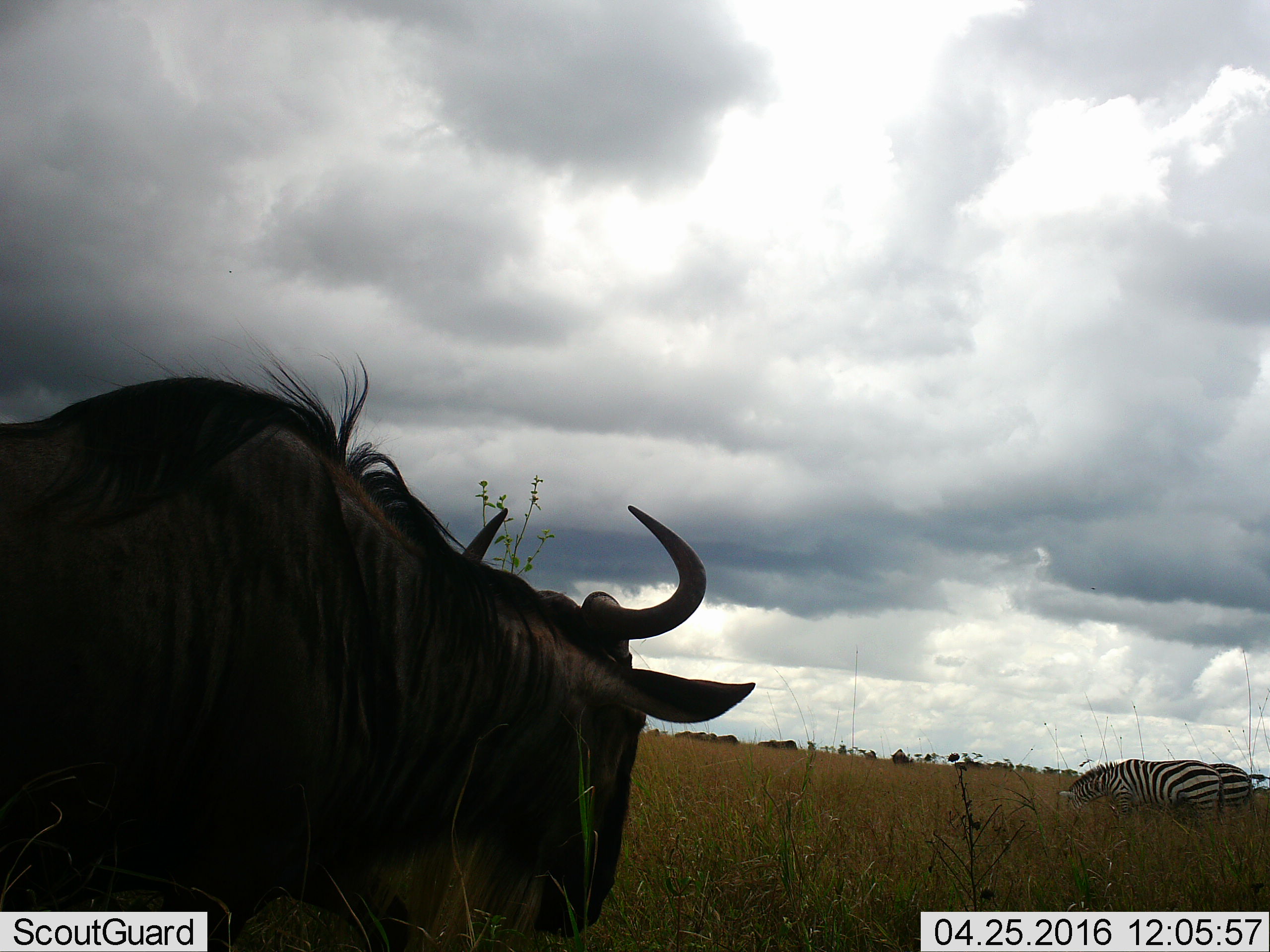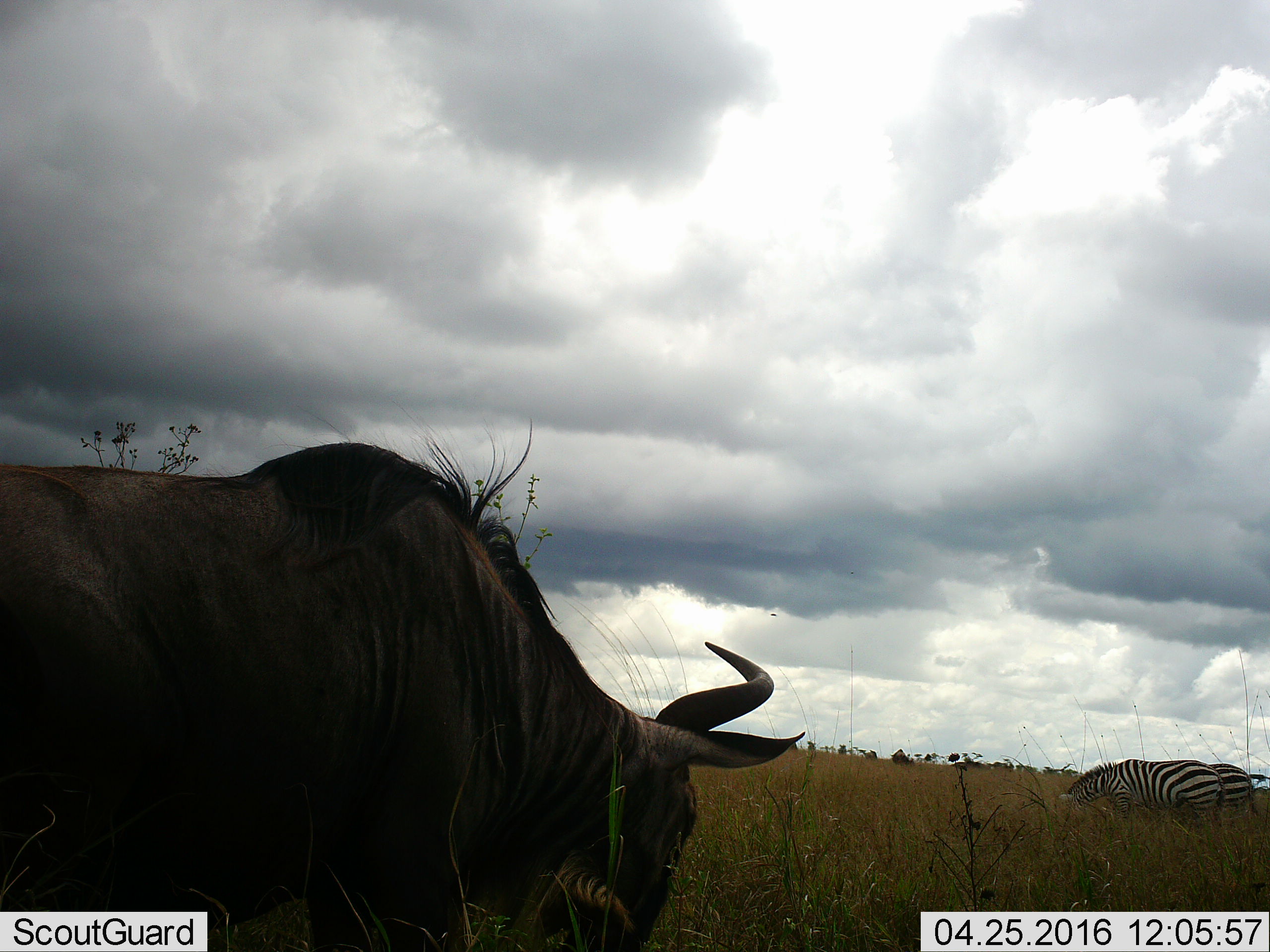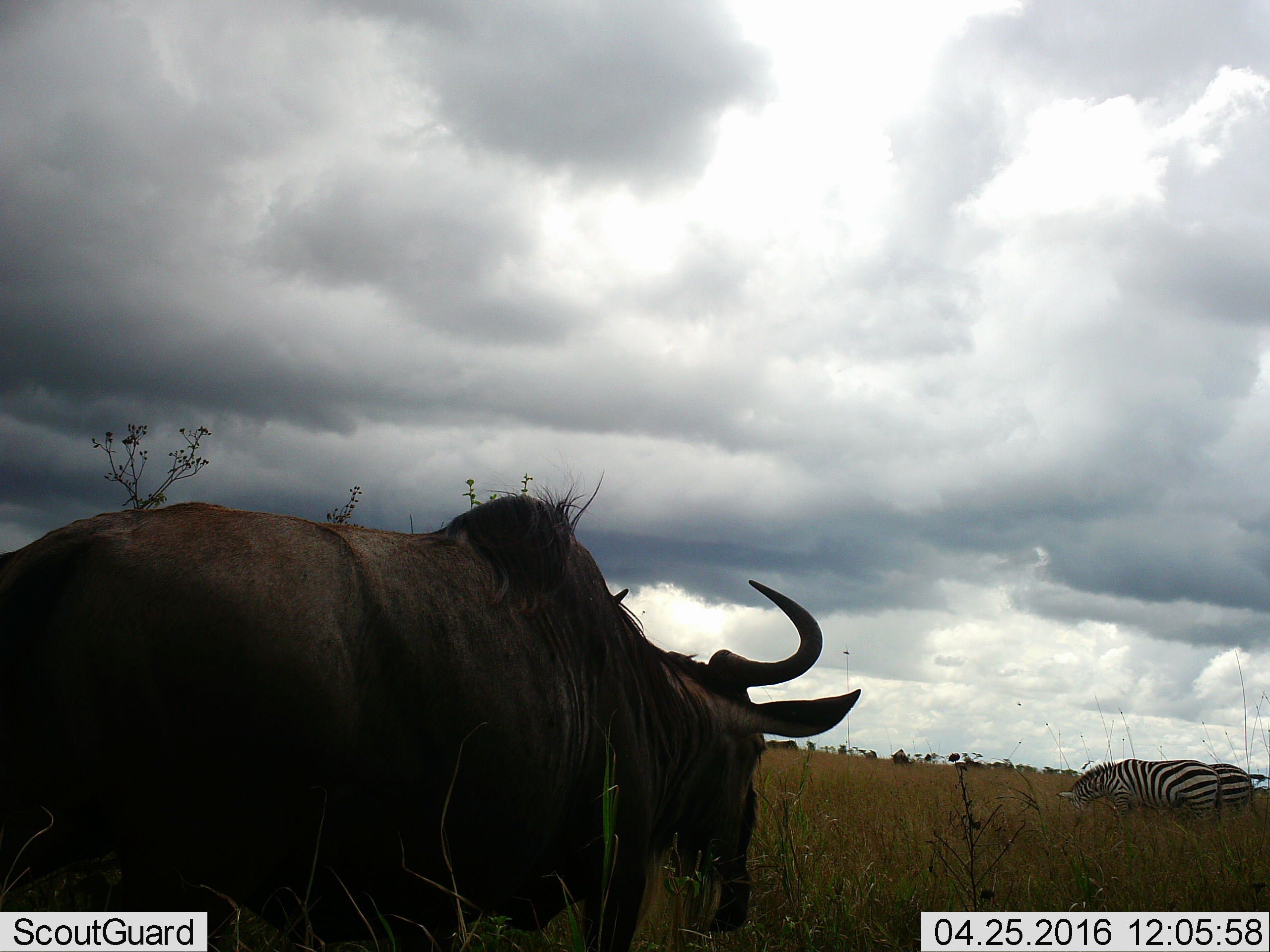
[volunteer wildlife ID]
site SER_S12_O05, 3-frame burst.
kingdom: Animalia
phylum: Chordata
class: Mammalia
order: Artiodactyla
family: Bovidae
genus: Connochaetes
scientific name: Connochaetes taurinus taurinus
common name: blue wildebeest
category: wildebeestblue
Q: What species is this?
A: Wildebeestblue (blue wildebeest) (Connochaetes taurinus taurinus).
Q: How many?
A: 1.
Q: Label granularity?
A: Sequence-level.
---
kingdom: Animalia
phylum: Chordata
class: Mammalia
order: Perissodactyla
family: Equidae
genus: Equus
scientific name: Equus quagga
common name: plains zebra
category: zebraplains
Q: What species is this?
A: Zebraplains (plains zebra) (Equus quagga).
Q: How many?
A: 2.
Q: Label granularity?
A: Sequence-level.